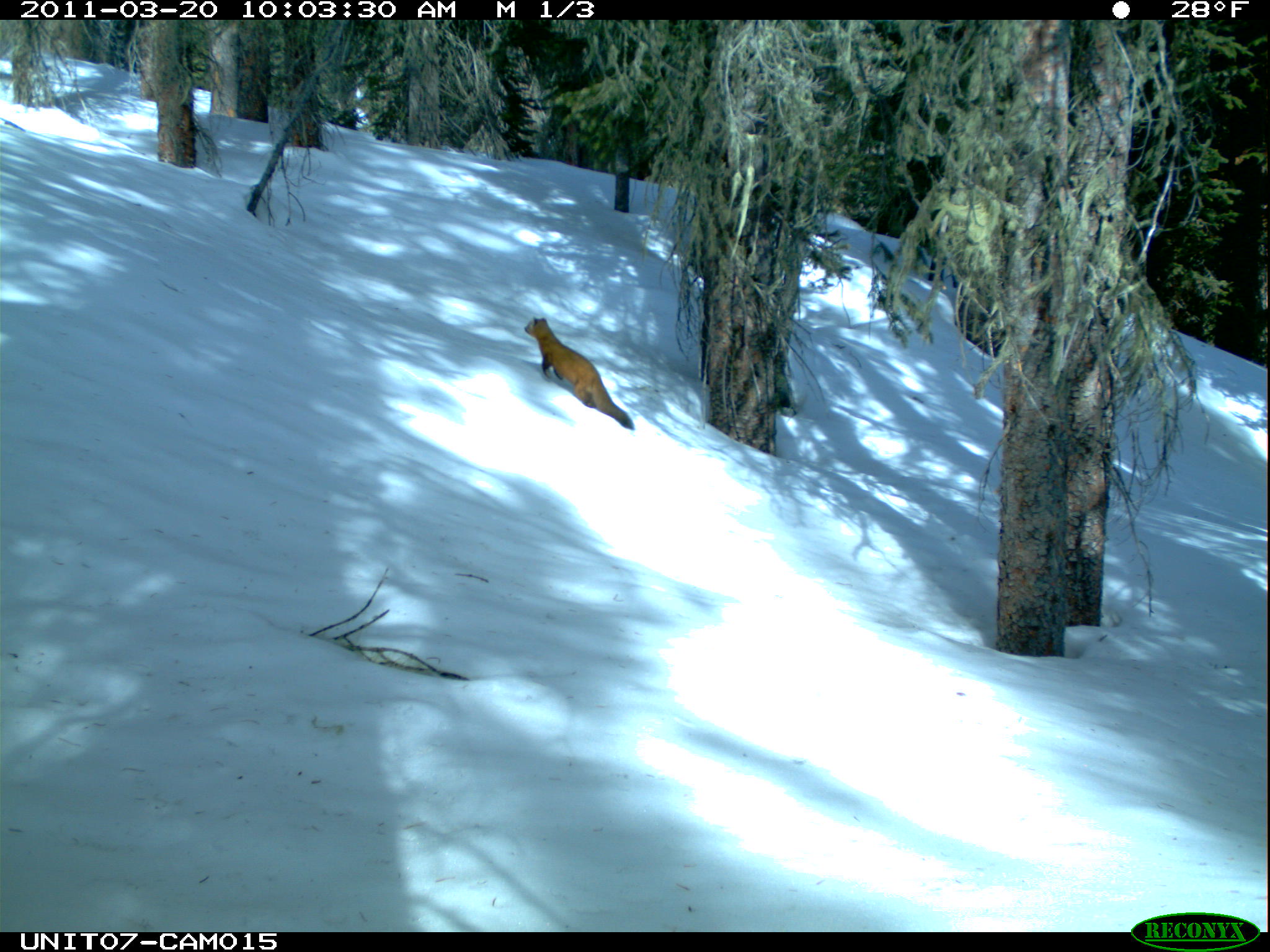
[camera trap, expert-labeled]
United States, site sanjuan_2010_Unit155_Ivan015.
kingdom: Animalia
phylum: Chordata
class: Mammalia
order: Carnivora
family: Mustelidae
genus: Martes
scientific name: Martes americana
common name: american marten